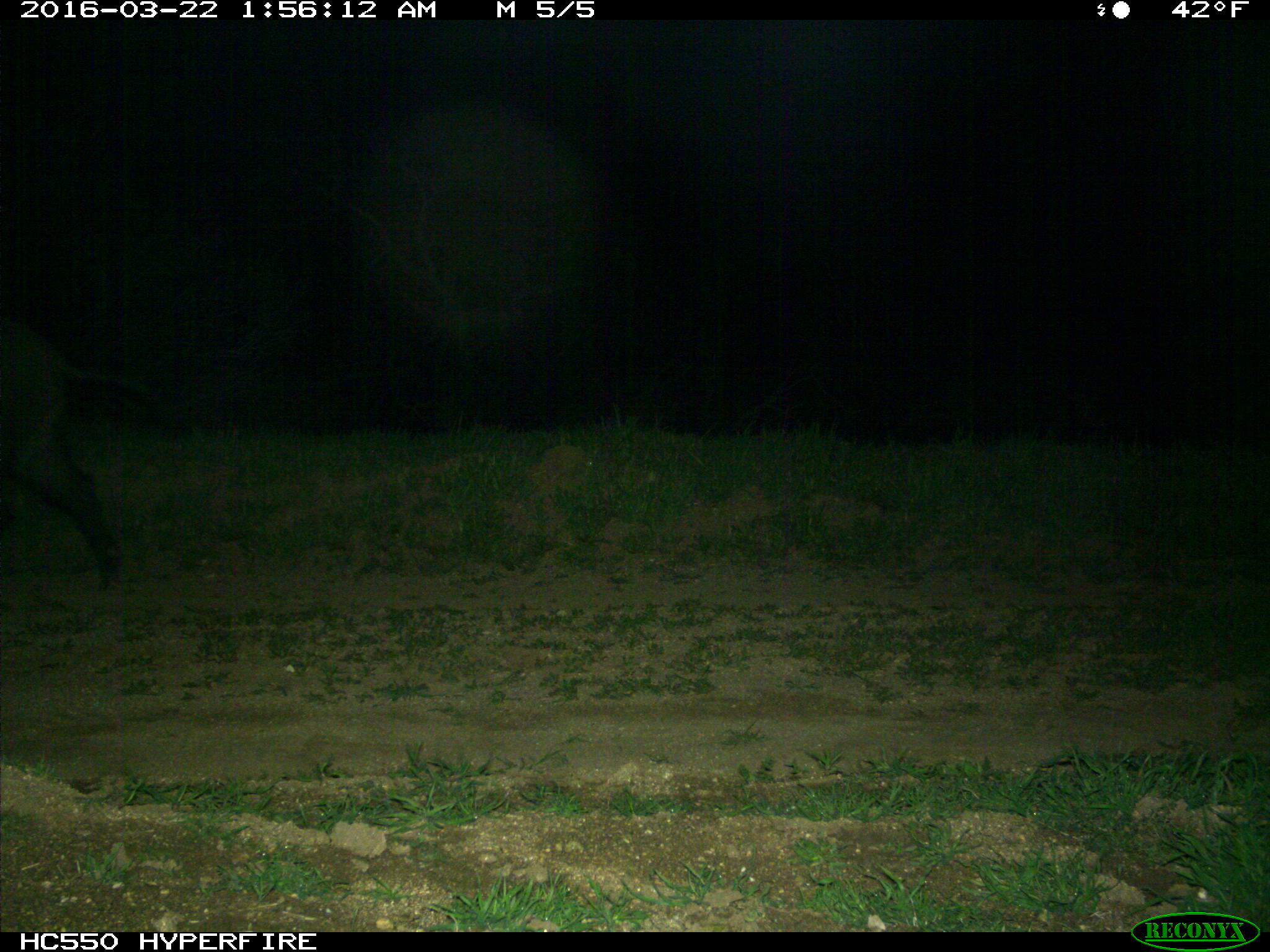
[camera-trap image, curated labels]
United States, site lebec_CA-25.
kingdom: Animalia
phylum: Chordata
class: Mammalia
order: Artiodactyla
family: Suidae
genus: Sus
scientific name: Sus scrofa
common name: wild boar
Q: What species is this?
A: Sus scrofa (wild boar).